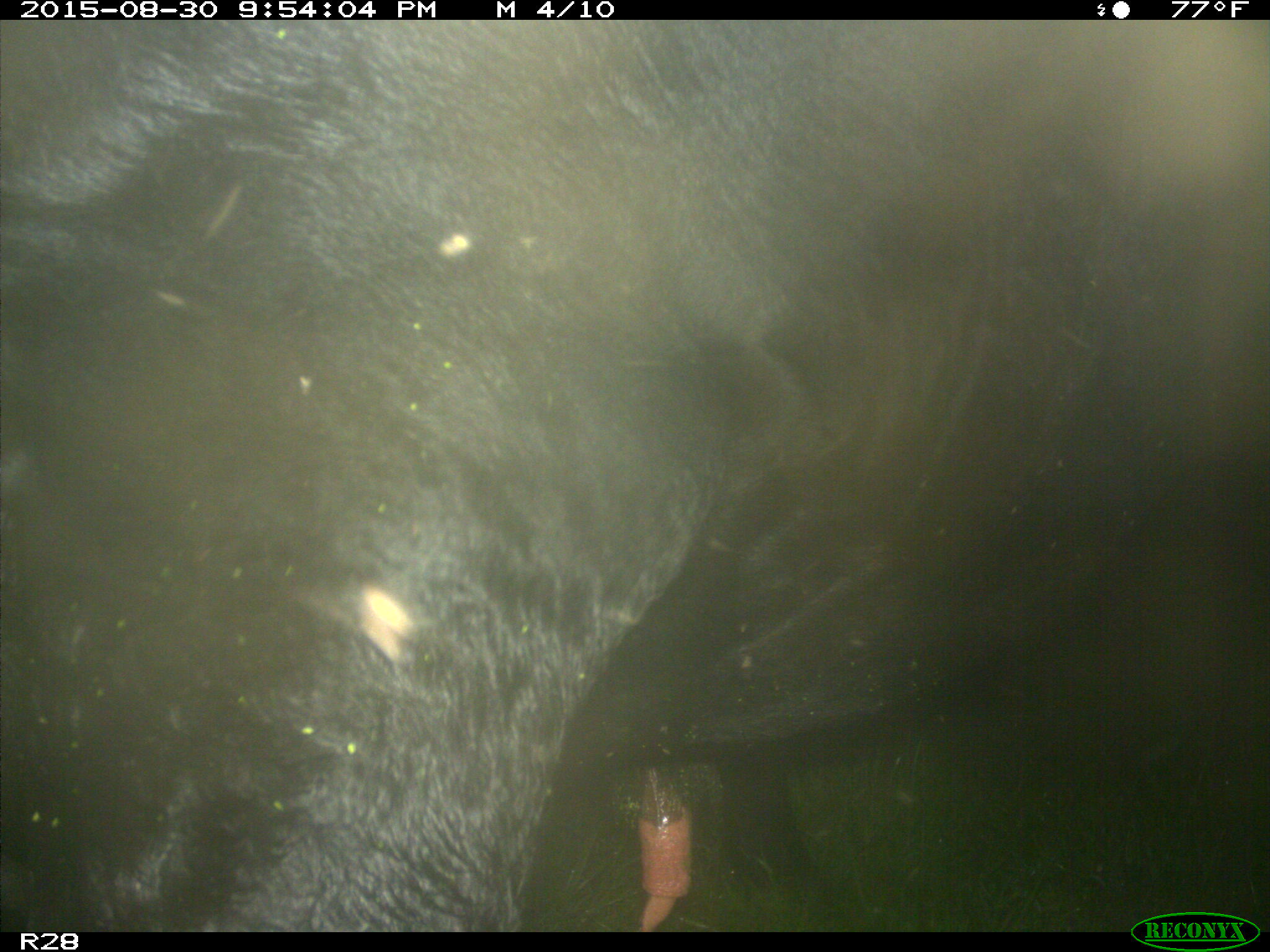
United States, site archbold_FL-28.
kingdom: Animalia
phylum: Chordata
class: Mammalia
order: Artiodactyla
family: Bovidae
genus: Bos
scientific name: Bos taurus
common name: domestic cow